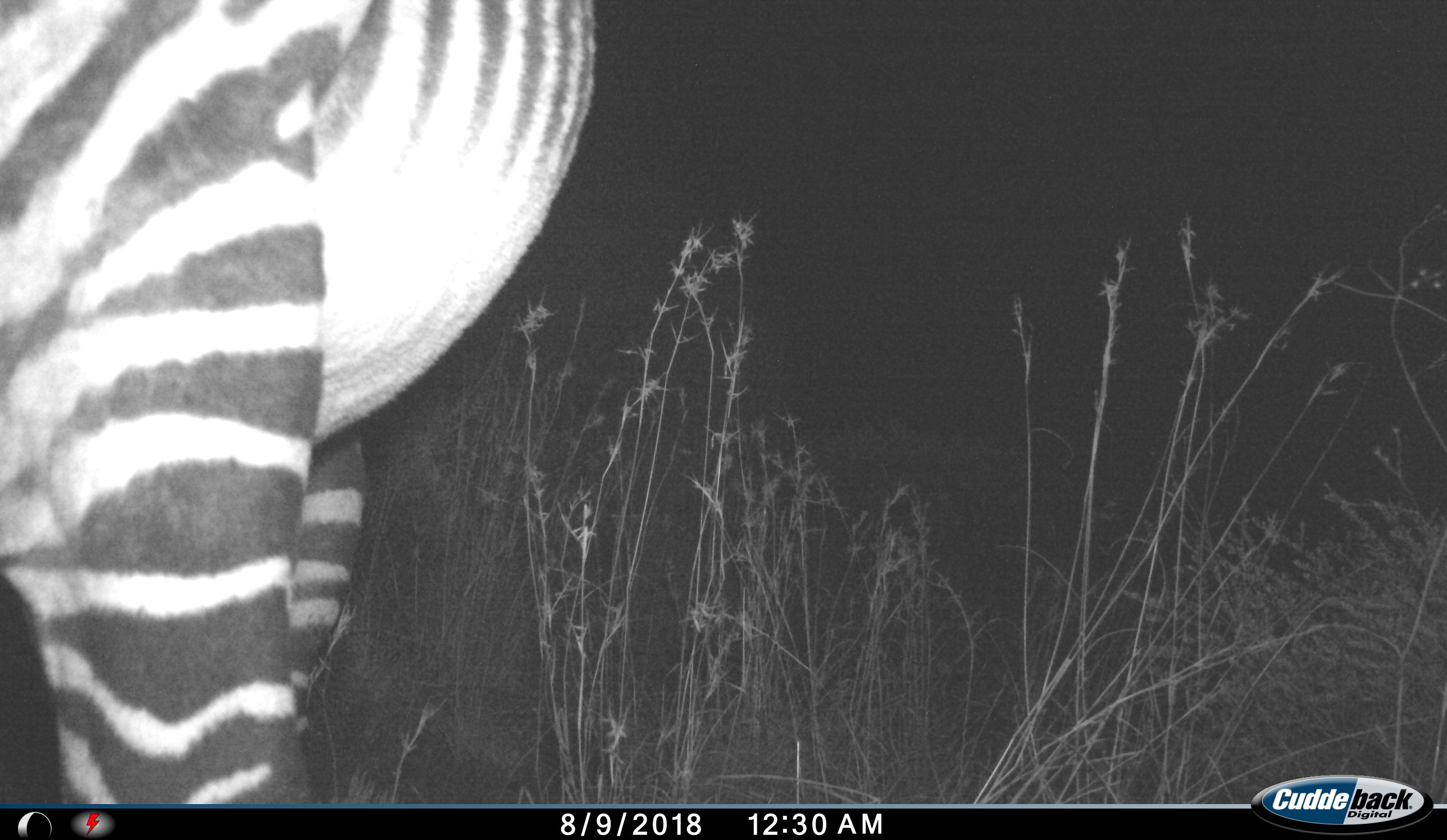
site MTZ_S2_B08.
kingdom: Animalia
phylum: Chordata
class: Mammalia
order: Perissodactyla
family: Equidae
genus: Equus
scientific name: Equus zebra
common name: mountain zebra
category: zebramountain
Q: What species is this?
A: Zebramountain (mountain zebra) (Equus zebra).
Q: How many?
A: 1.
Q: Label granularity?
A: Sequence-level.